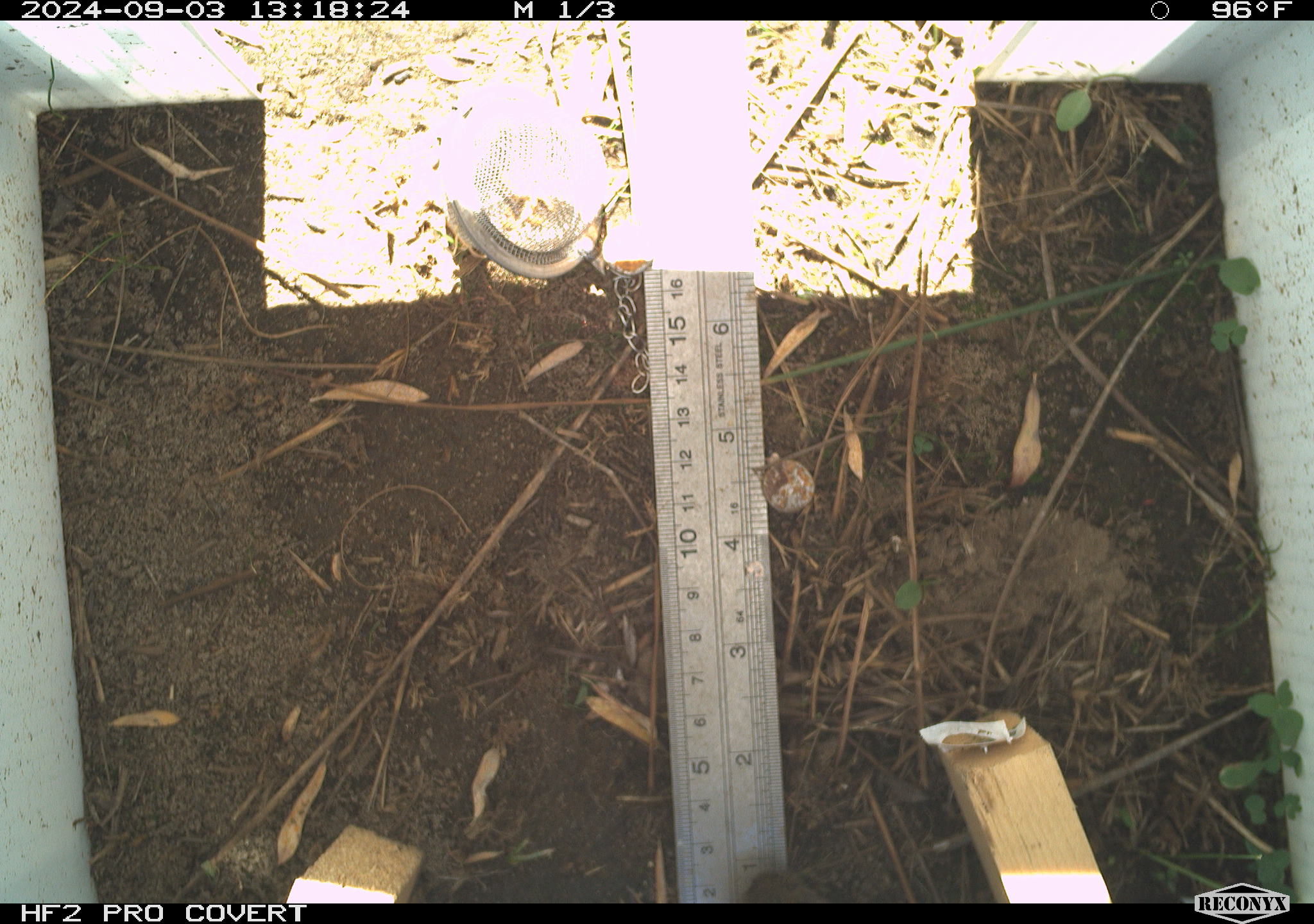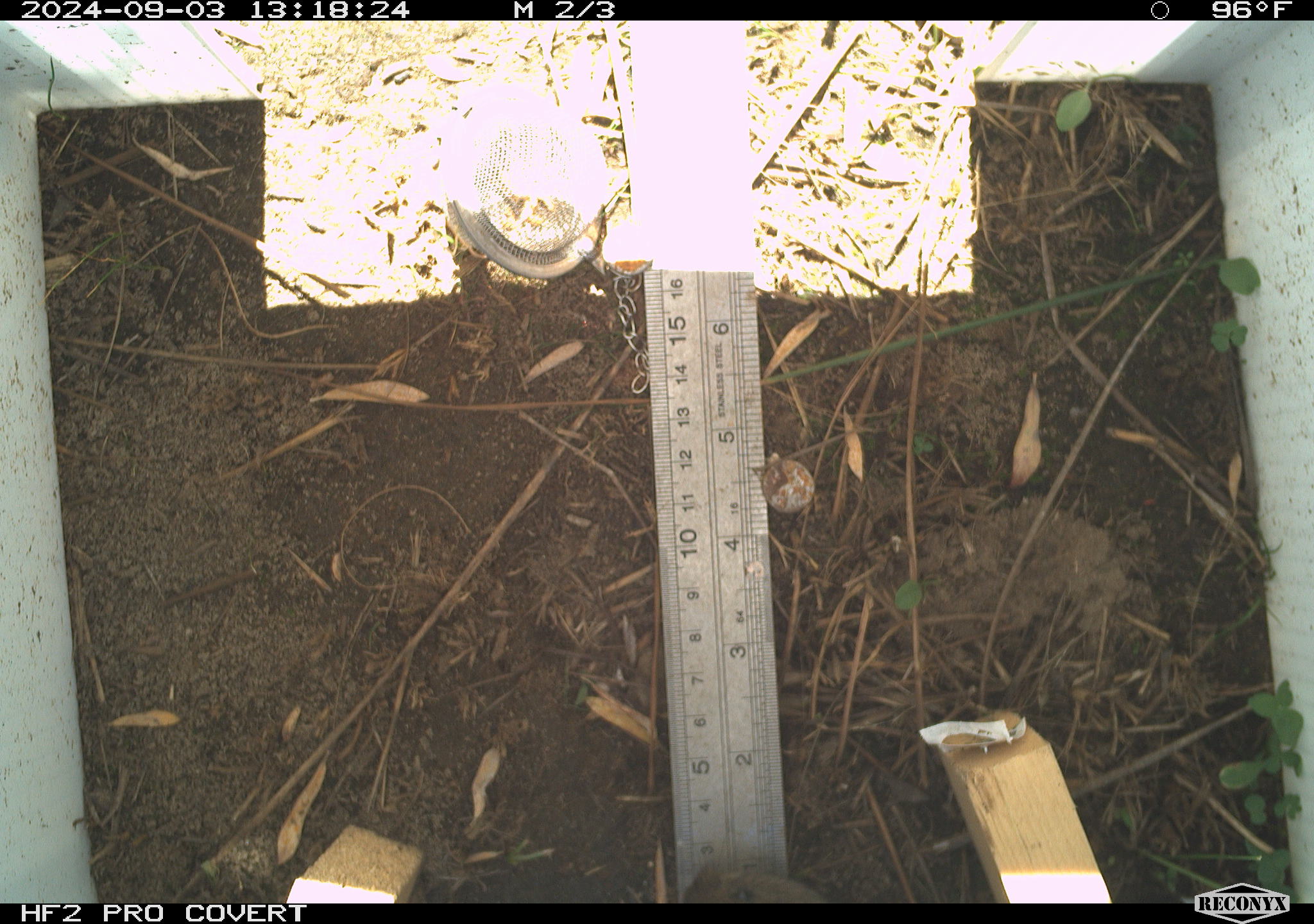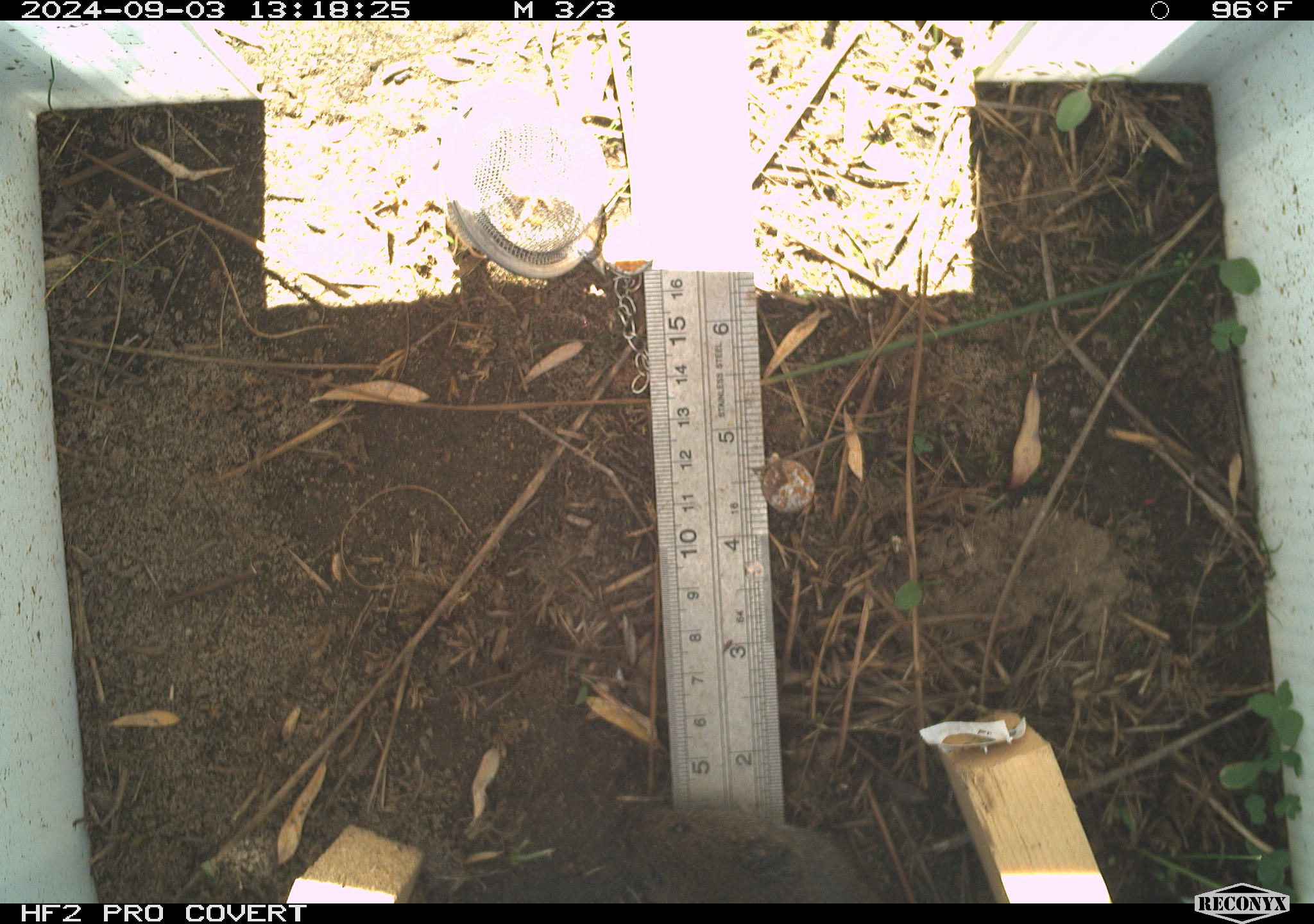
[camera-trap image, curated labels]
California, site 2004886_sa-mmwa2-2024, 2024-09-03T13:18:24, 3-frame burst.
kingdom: Animalia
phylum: Chordata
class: Mammalia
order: Rodentia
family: Cricetidae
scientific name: Arvicolinae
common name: voles, lemmings, and muskrats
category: arvicolinae subfamily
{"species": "arvicolinae subfamily (voles, lemmings, and muskrats) (Arvicolinae)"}